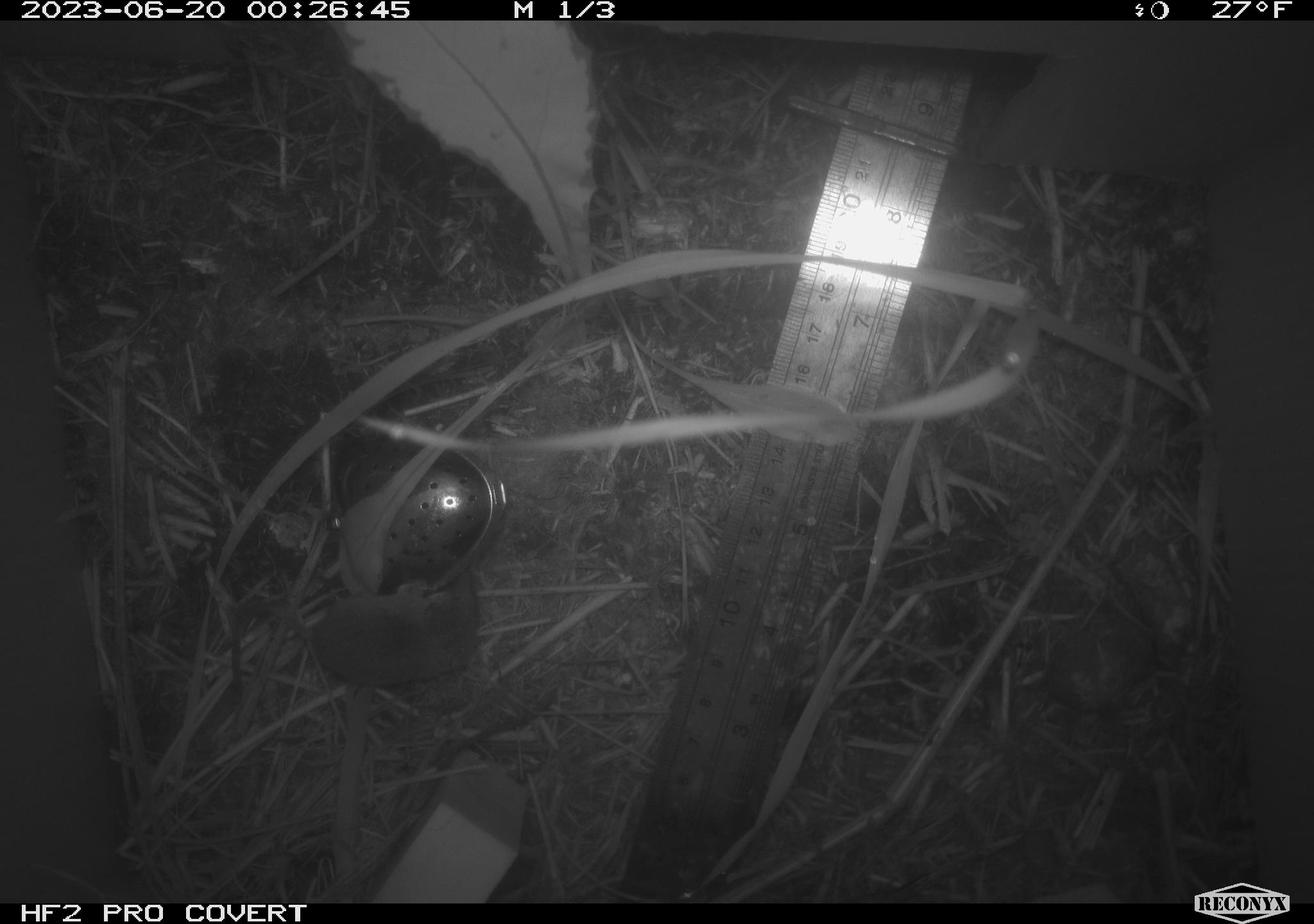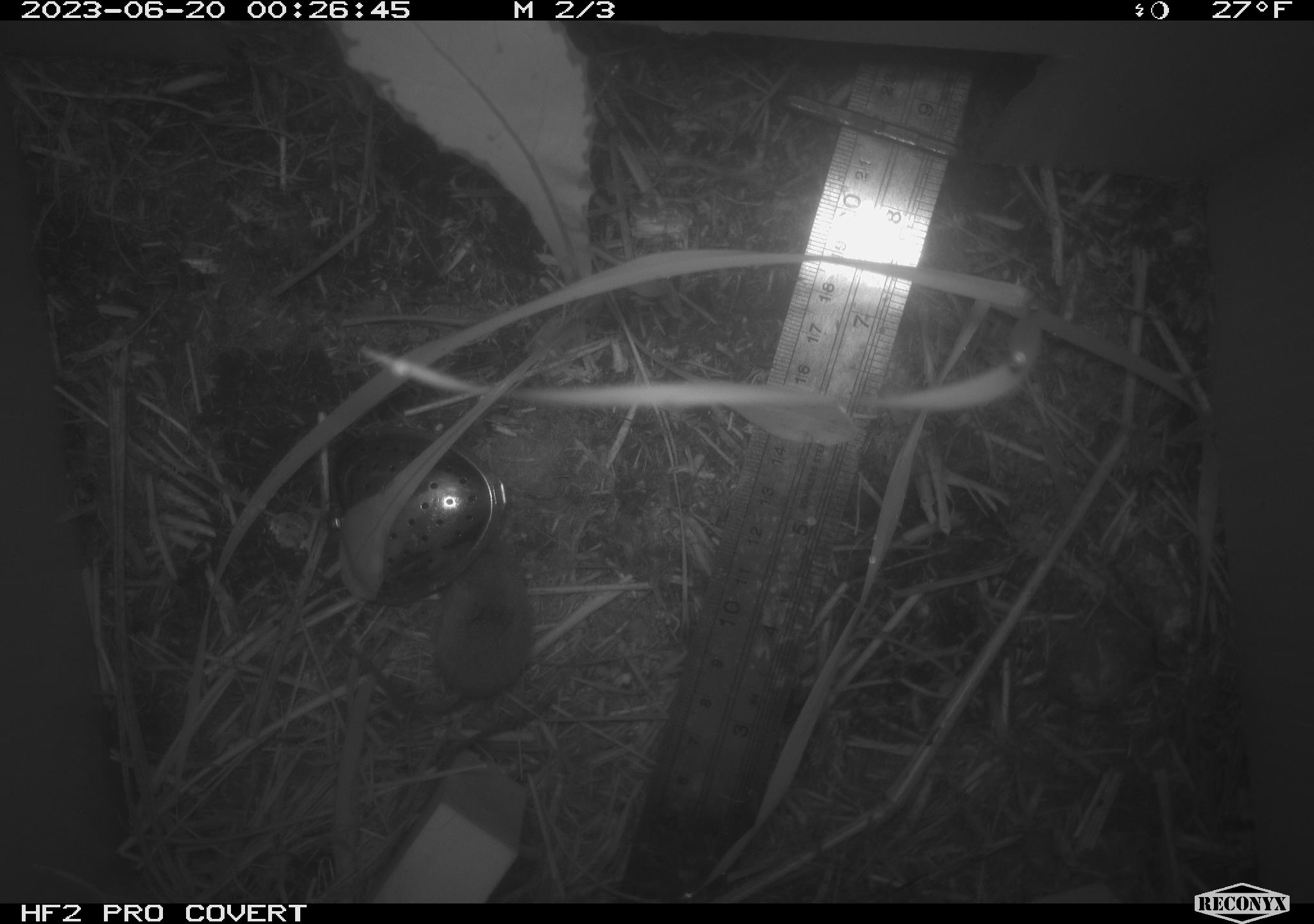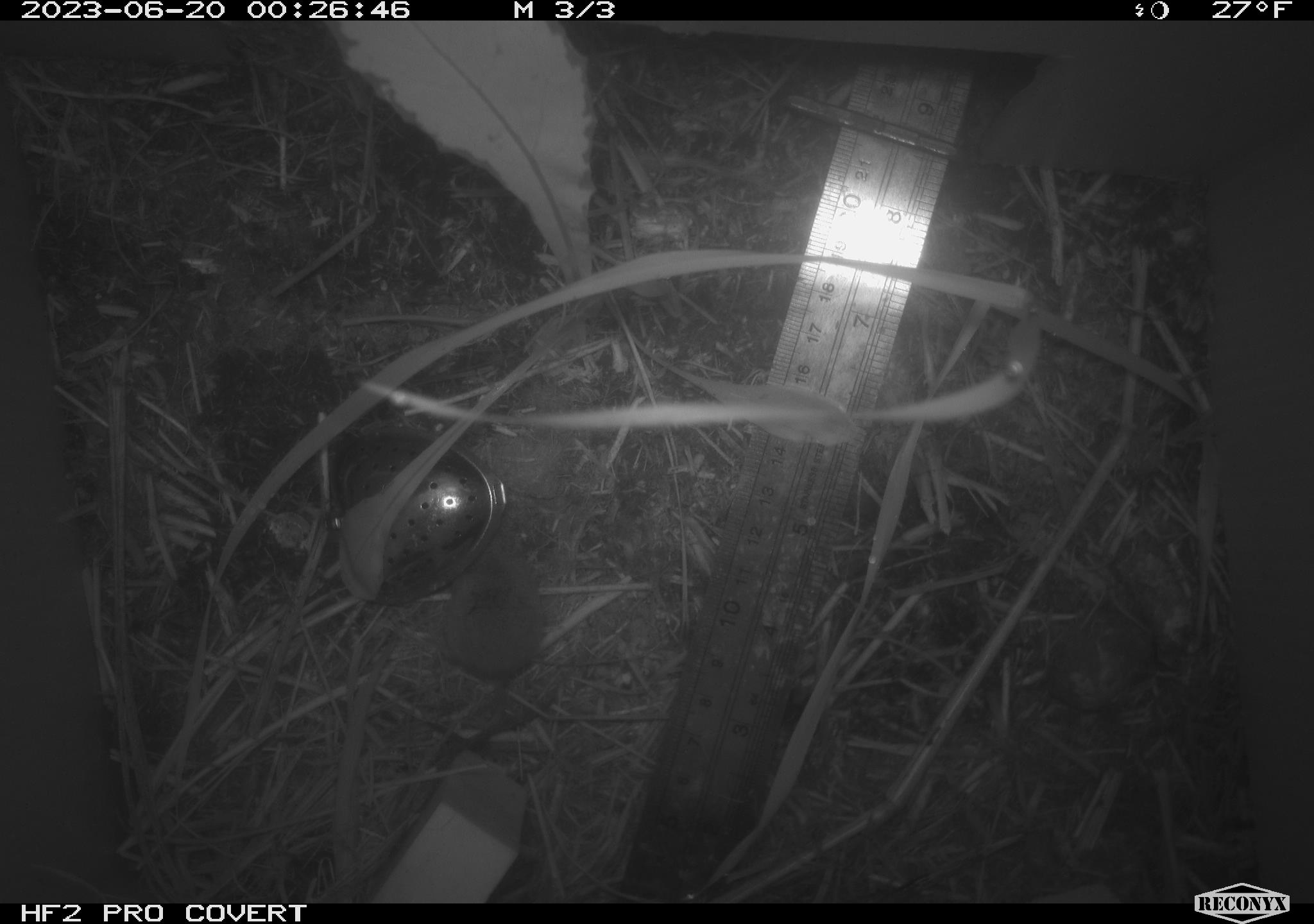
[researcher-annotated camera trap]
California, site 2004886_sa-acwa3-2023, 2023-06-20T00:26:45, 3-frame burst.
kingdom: Animalia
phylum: Chordata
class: Mammalia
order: Eulipotyphla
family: Soricidae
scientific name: Soricidae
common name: shrews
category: soricidae family